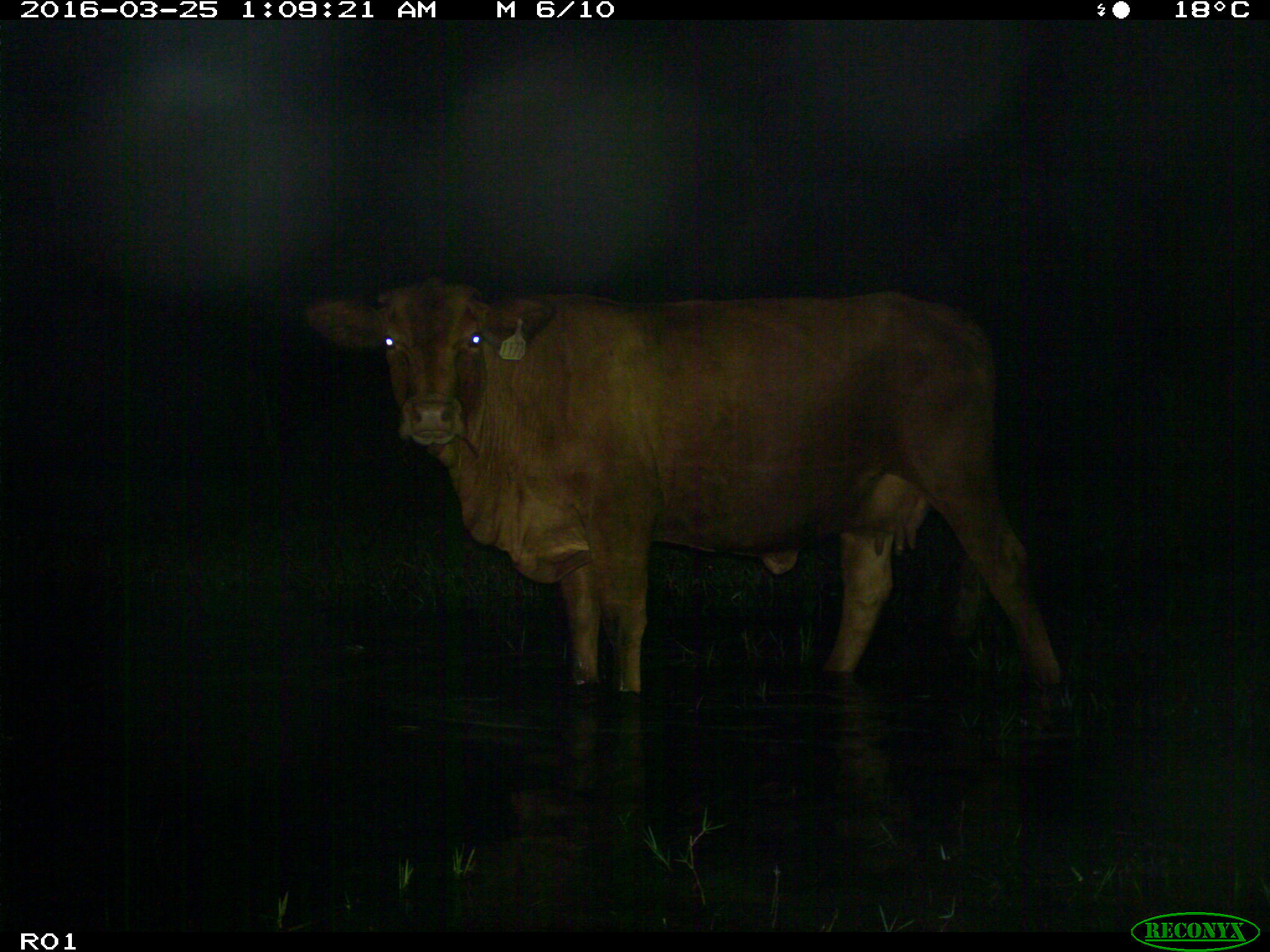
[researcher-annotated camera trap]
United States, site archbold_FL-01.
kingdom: Animalia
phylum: Chordata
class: Mammalia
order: Artiodactyla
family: Bovidae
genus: Bos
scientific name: Bos taurus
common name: domestic cow